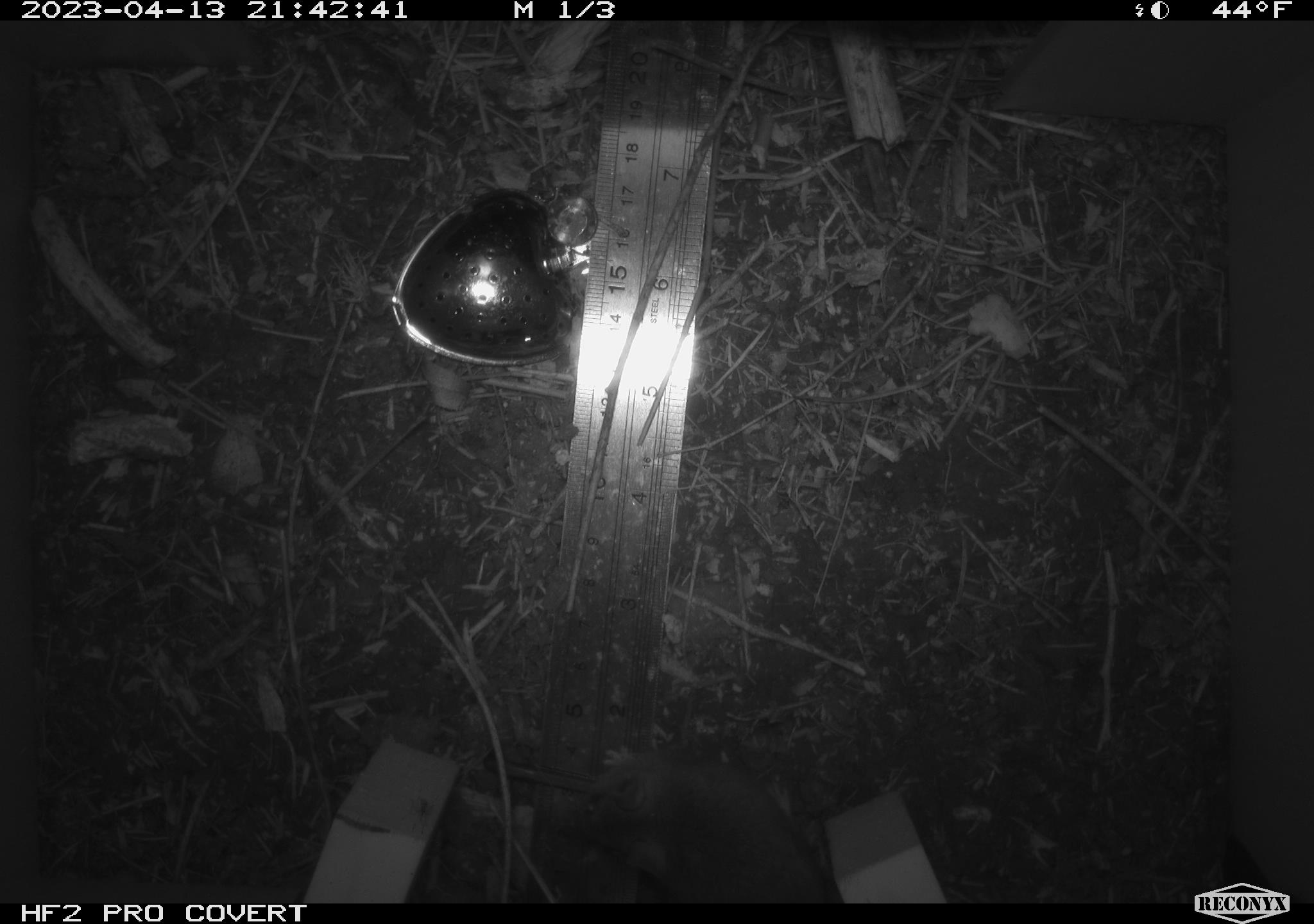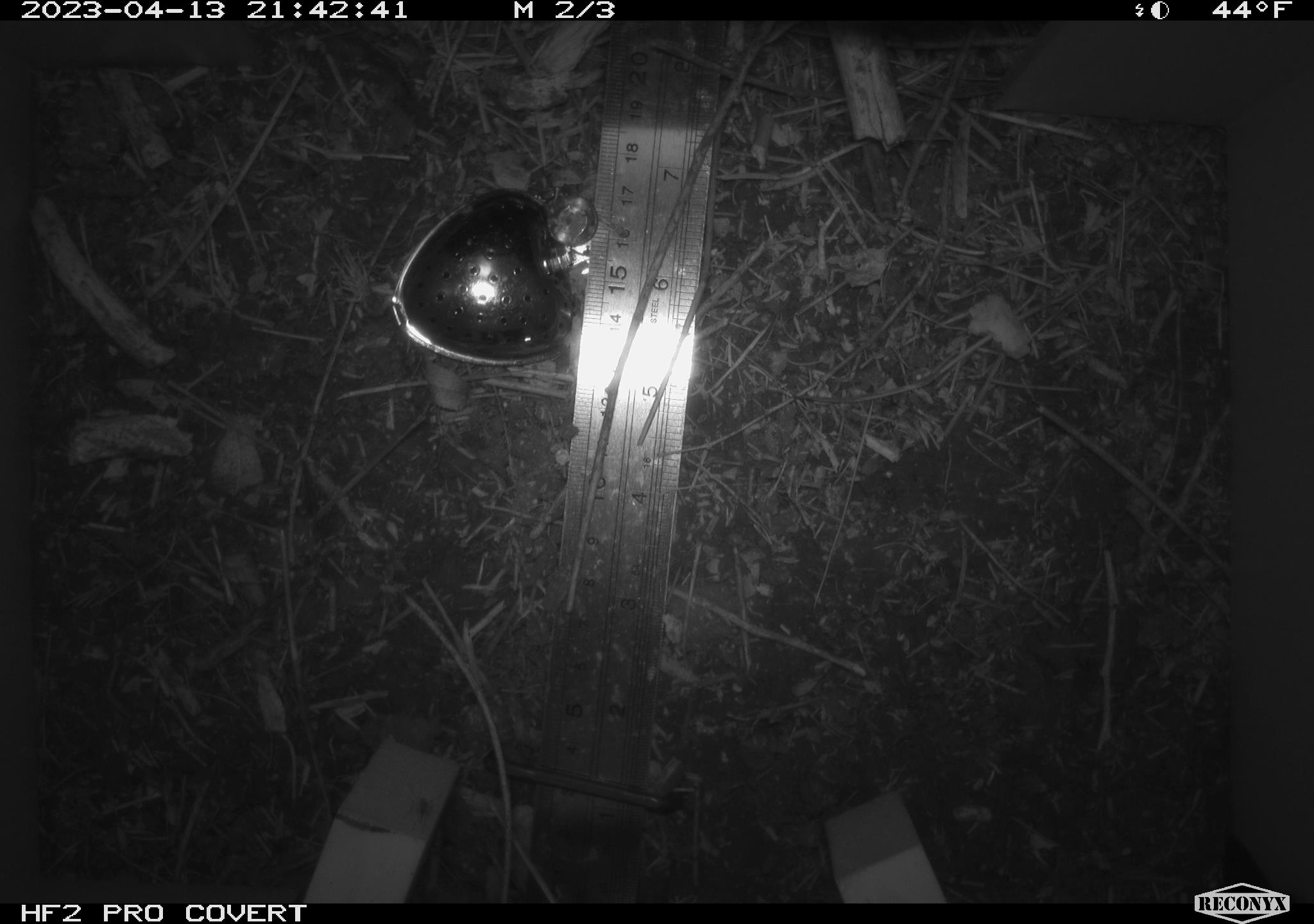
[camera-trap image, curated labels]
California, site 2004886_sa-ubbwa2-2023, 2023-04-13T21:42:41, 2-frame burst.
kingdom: Animalia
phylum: Chordata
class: Mammalia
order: Rodentia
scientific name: Rodentia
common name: mouse species